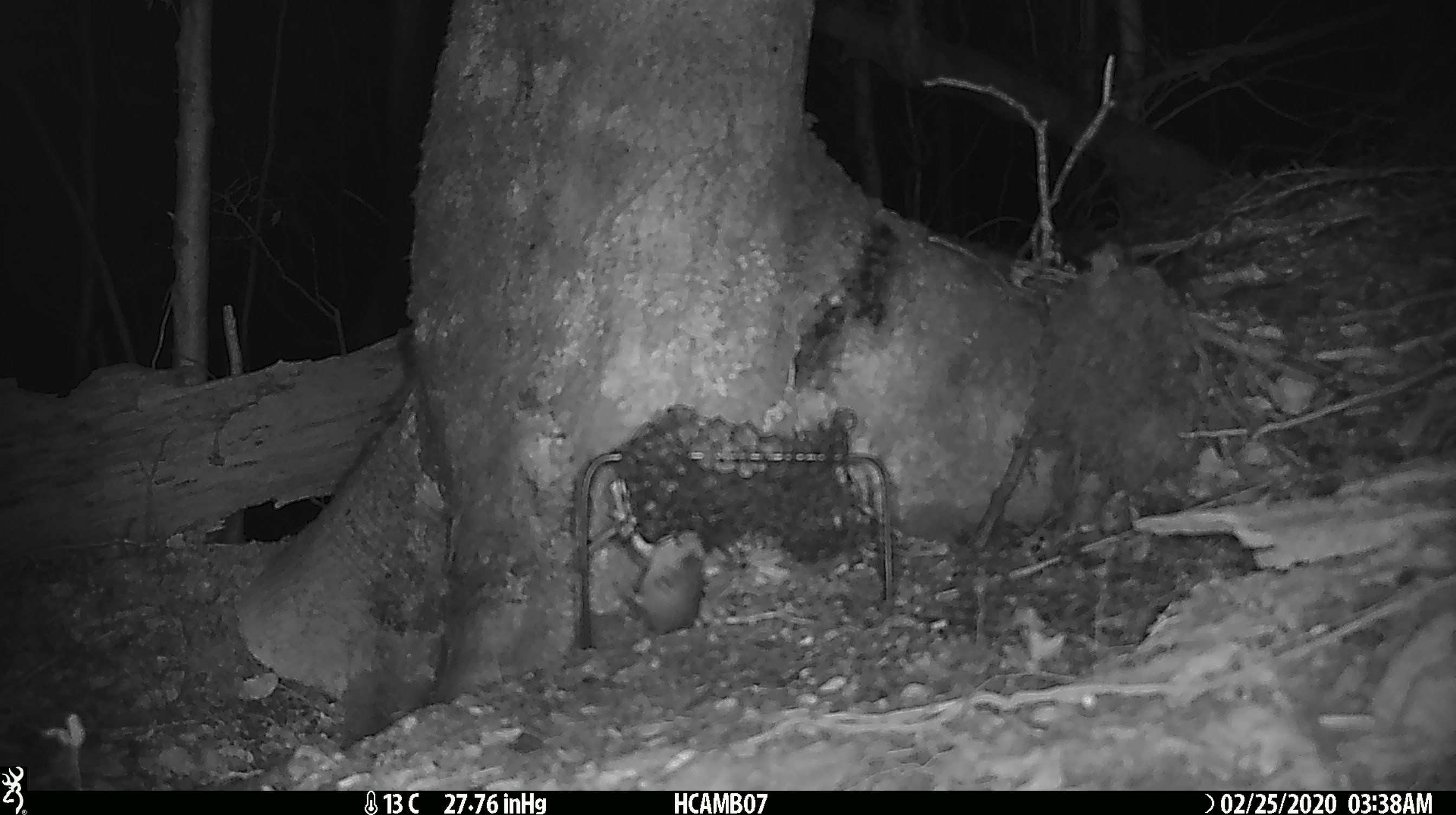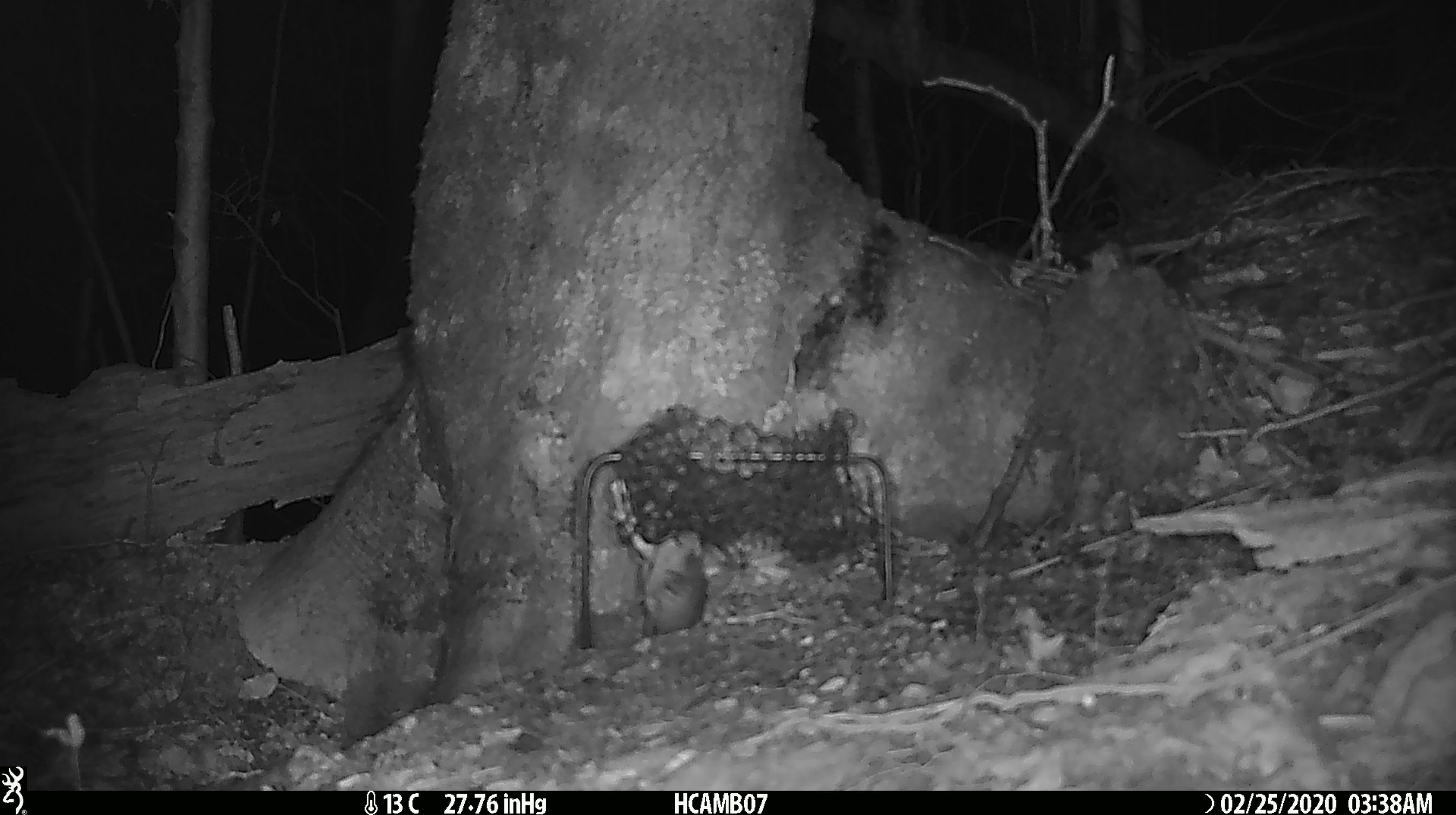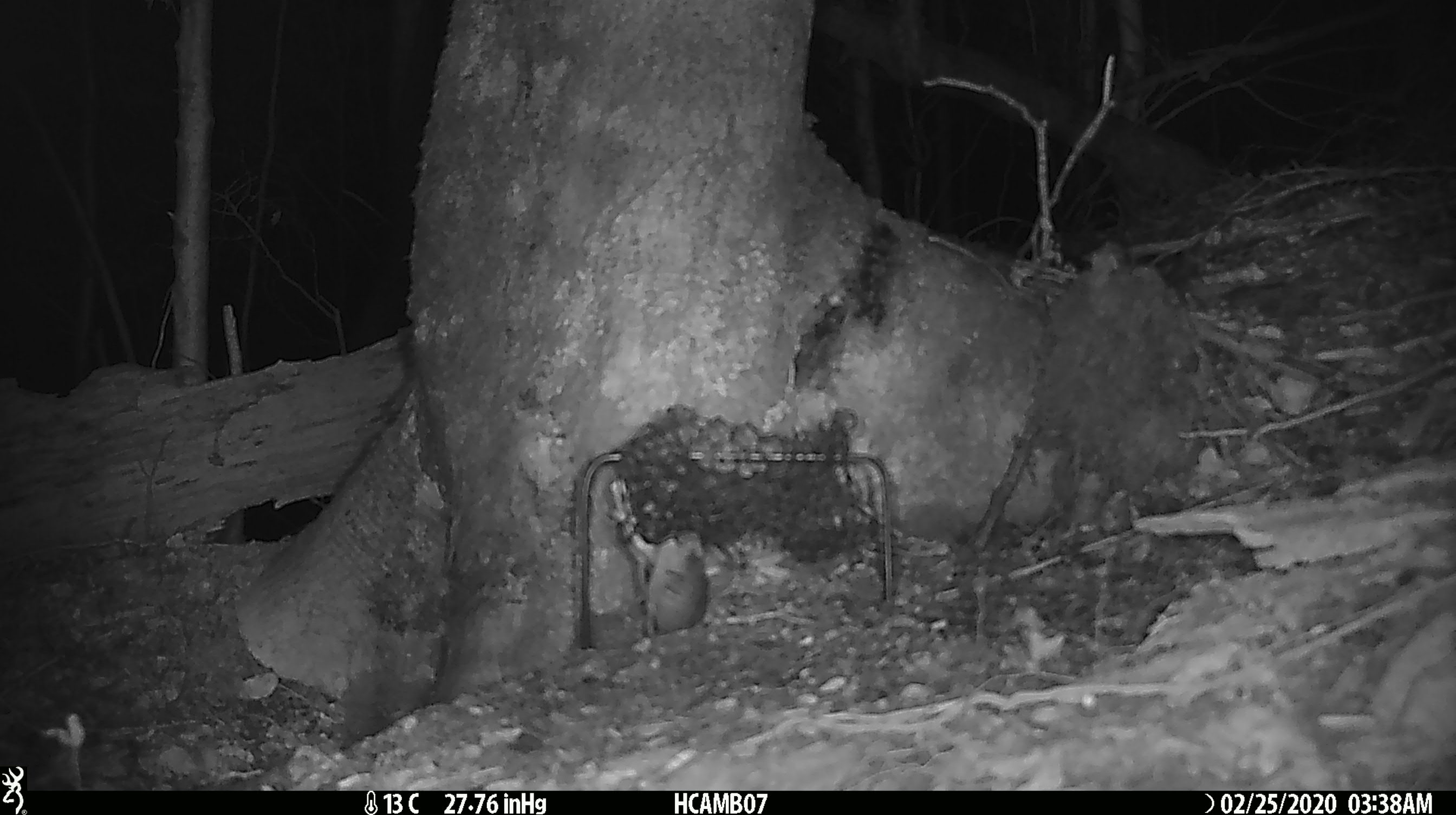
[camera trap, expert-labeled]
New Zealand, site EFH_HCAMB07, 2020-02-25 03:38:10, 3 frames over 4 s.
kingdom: Animalia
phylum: Chordata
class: Mammalia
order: Rodentia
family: Muridae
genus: Mus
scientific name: Mus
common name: mouse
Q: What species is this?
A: Mouse (Mus).